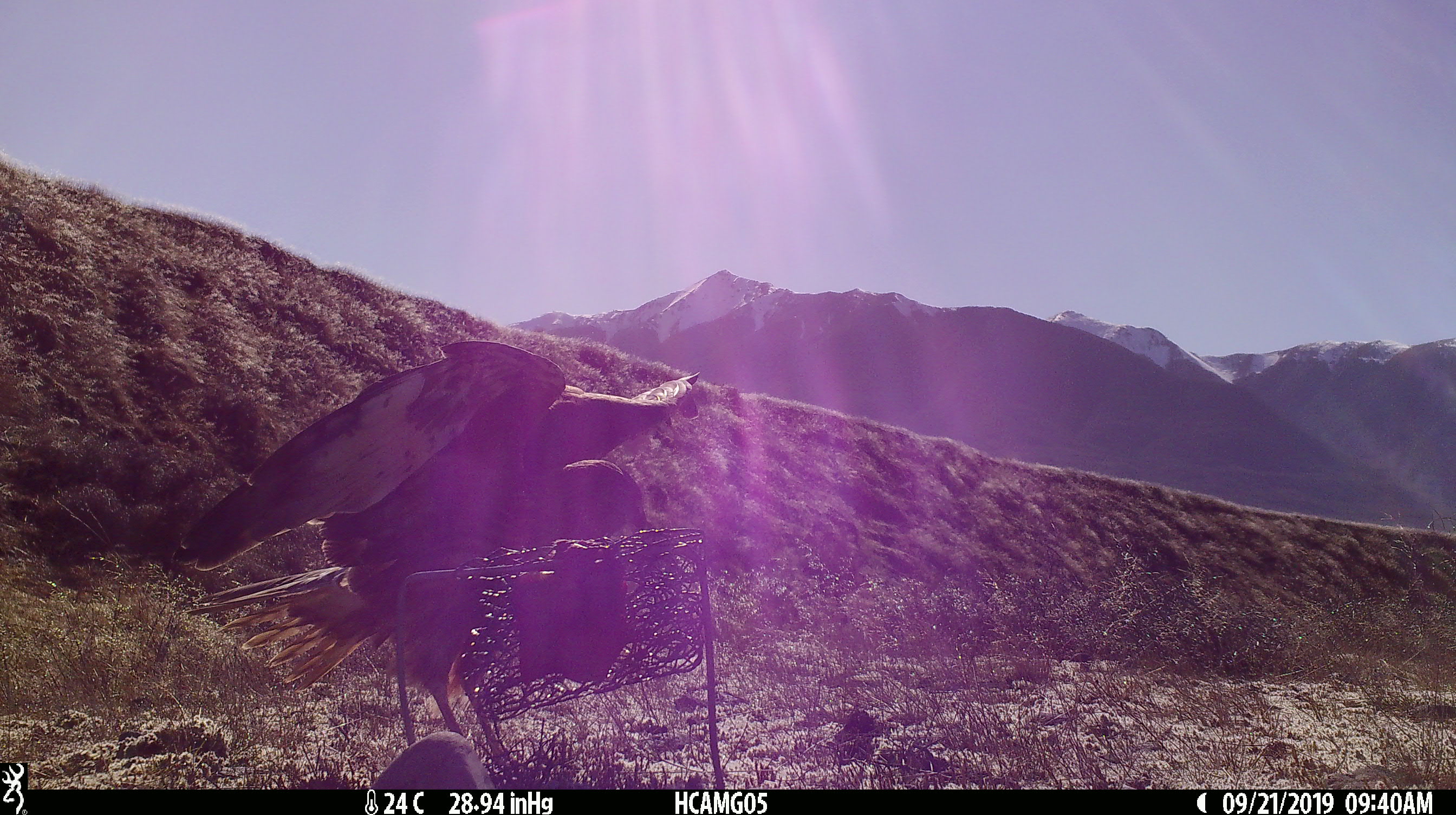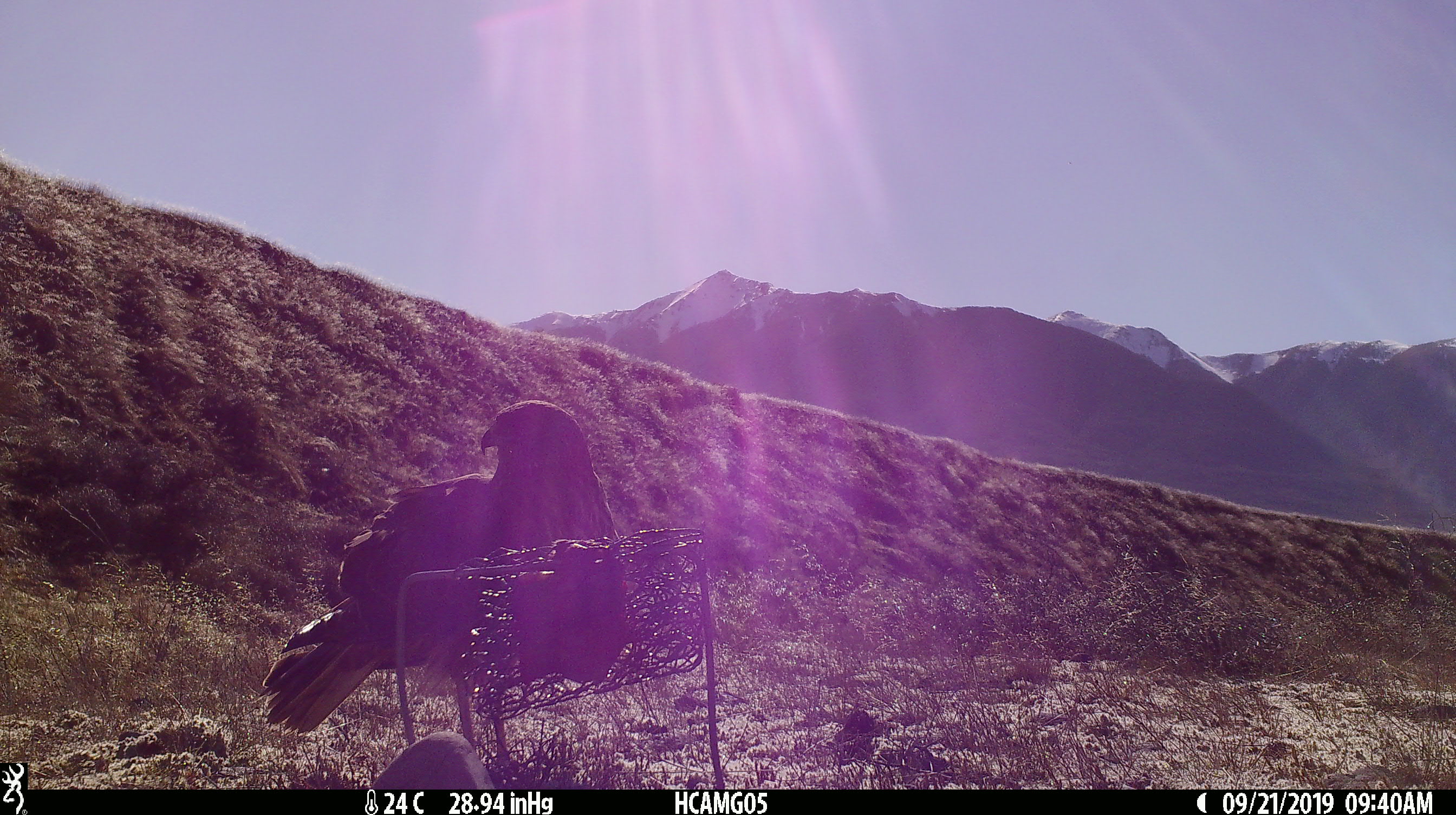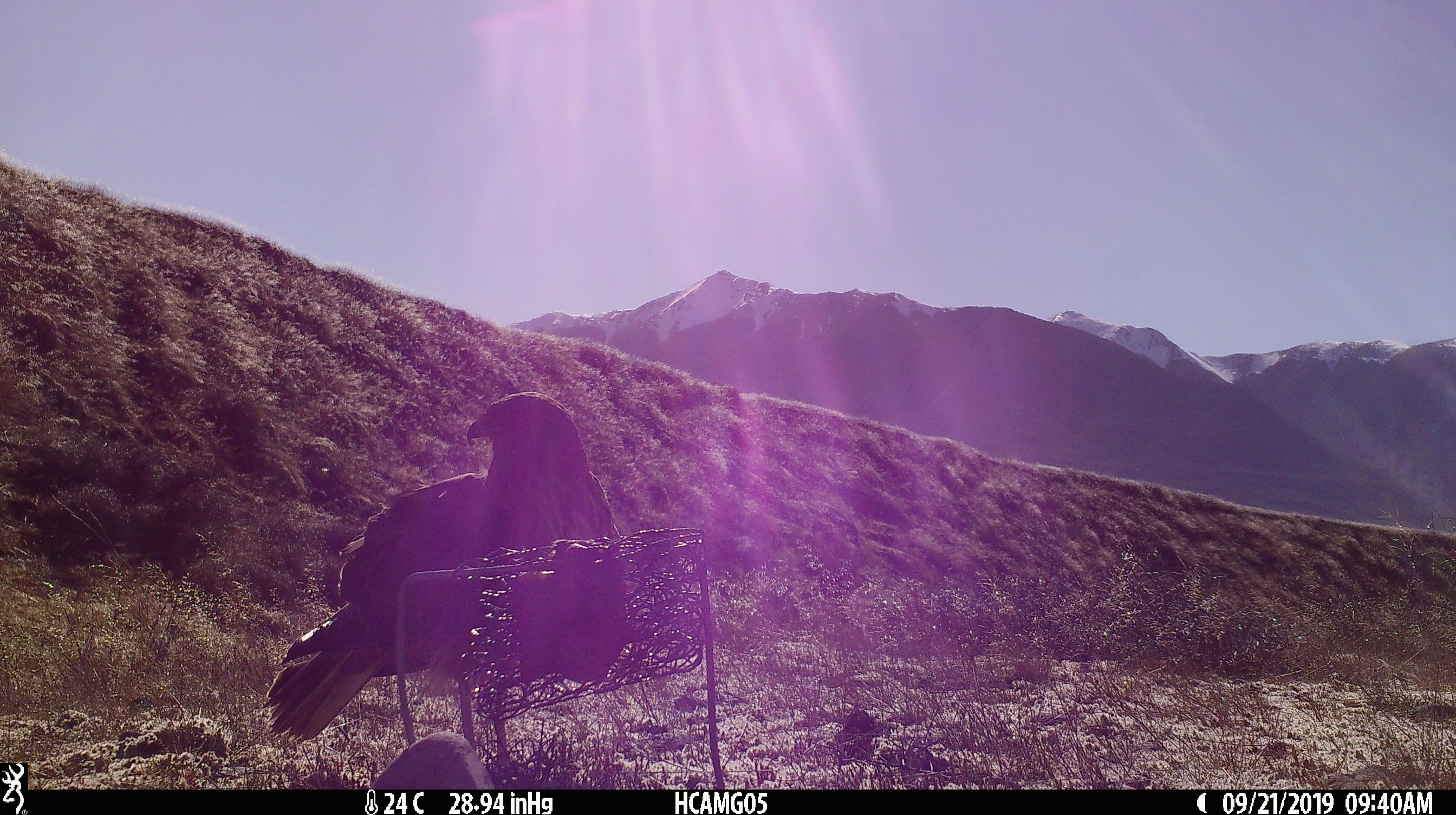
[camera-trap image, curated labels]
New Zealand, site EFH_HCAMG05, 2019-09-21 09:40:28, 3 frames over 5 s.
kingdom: Animalia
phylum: Chordata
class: Aves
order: Accipitriformes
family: Accipitridae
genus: Circus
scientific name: Circus approximans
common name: swamp harrier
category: harrier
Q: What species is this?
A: Harrier (swamp harrier) (Circus approximans).